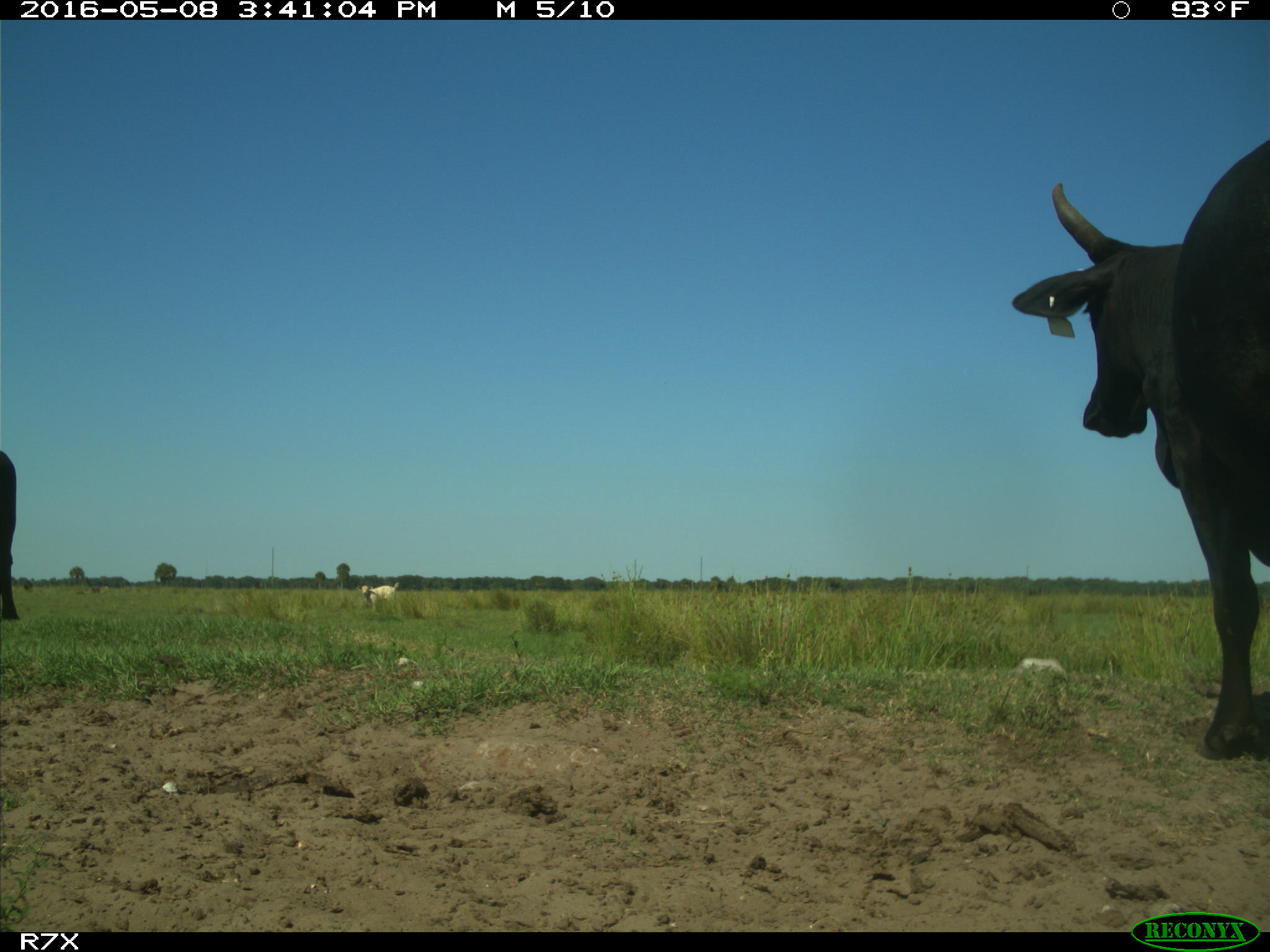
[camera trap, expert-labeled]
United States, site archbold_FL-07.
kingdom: Animalia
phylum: Chordata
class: Mammalia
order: Artiodactyla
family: Bovidae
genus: Bos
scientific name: Bos taurus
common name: domestic cow